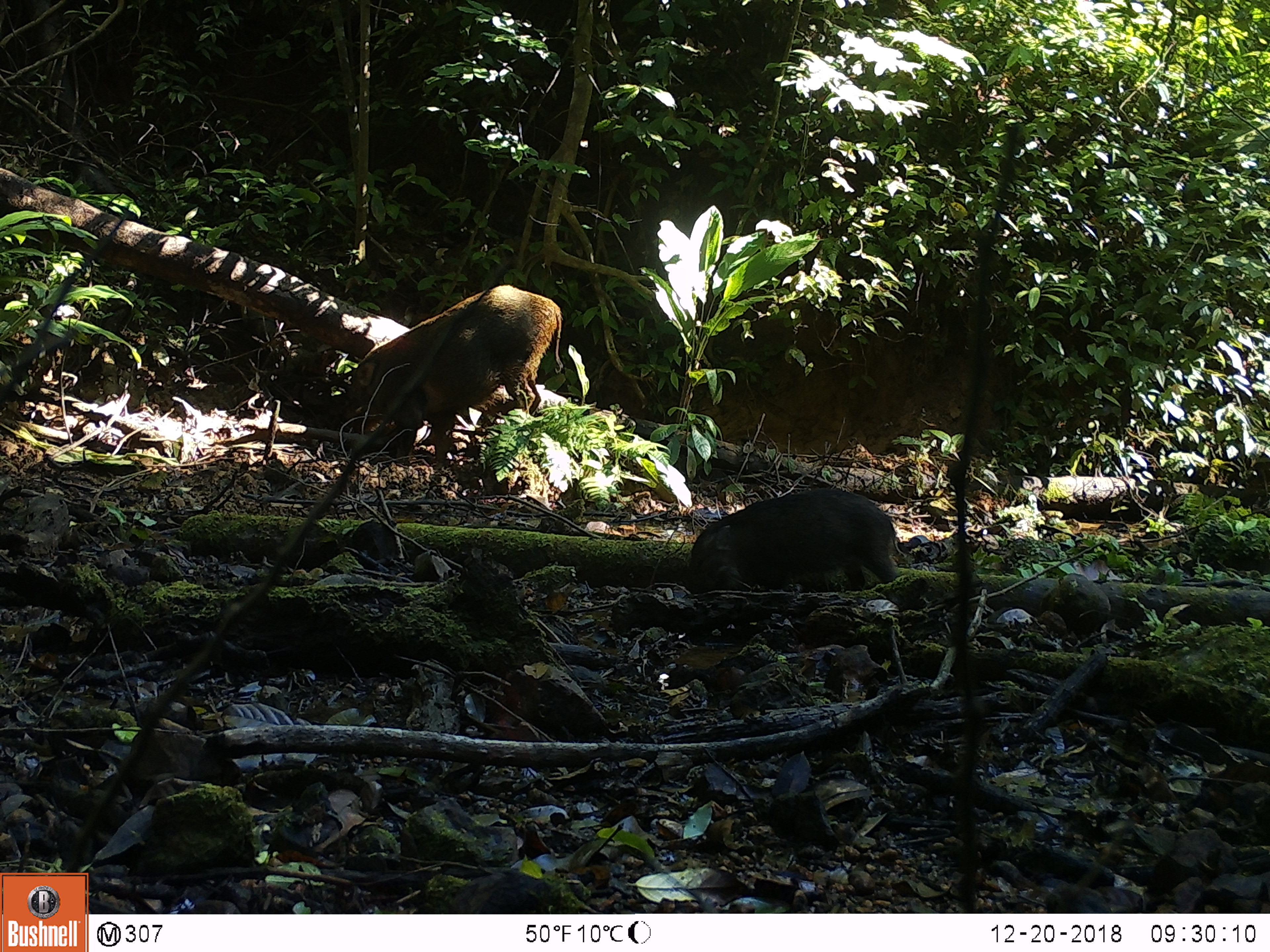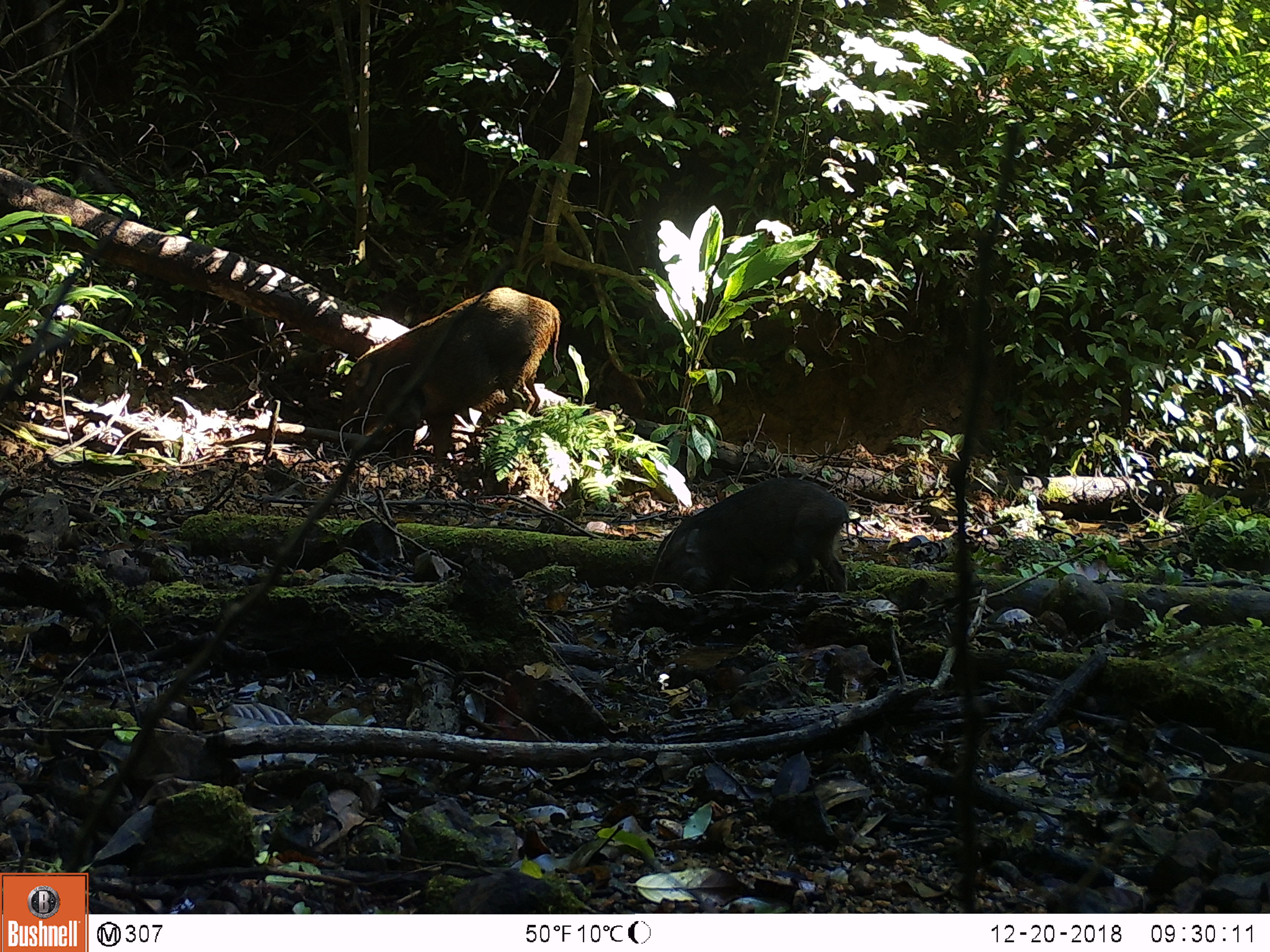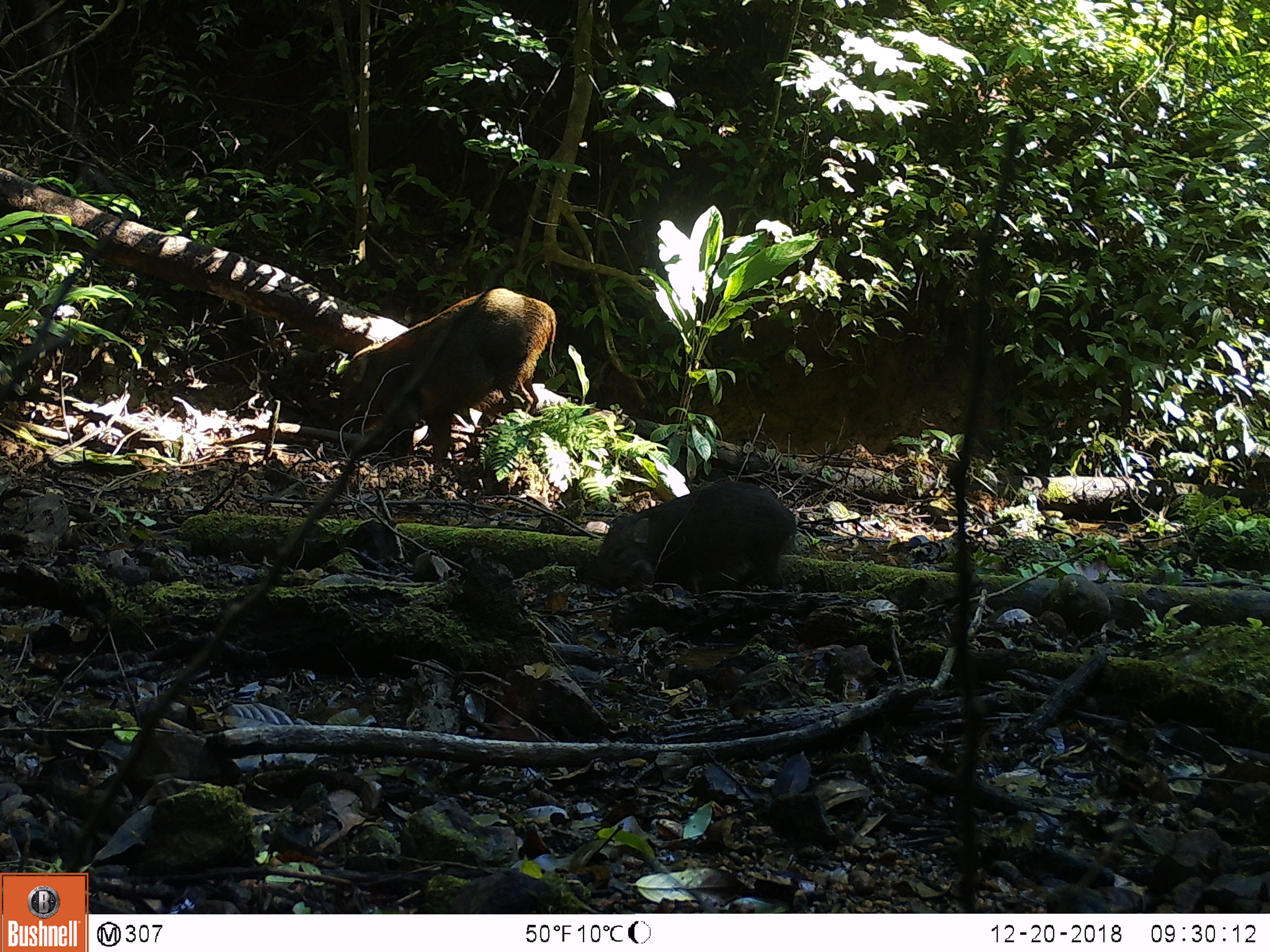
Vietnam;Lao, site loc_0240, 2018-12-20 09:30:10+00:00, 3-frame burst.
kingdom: Animalia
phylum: Chordata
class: Mammalia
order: Artiodactyla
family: Suidae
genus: Sus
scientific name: Sus scrofa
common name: eurasian wild pig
Eurasian wild pig (Sus scrofa). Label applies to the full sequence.